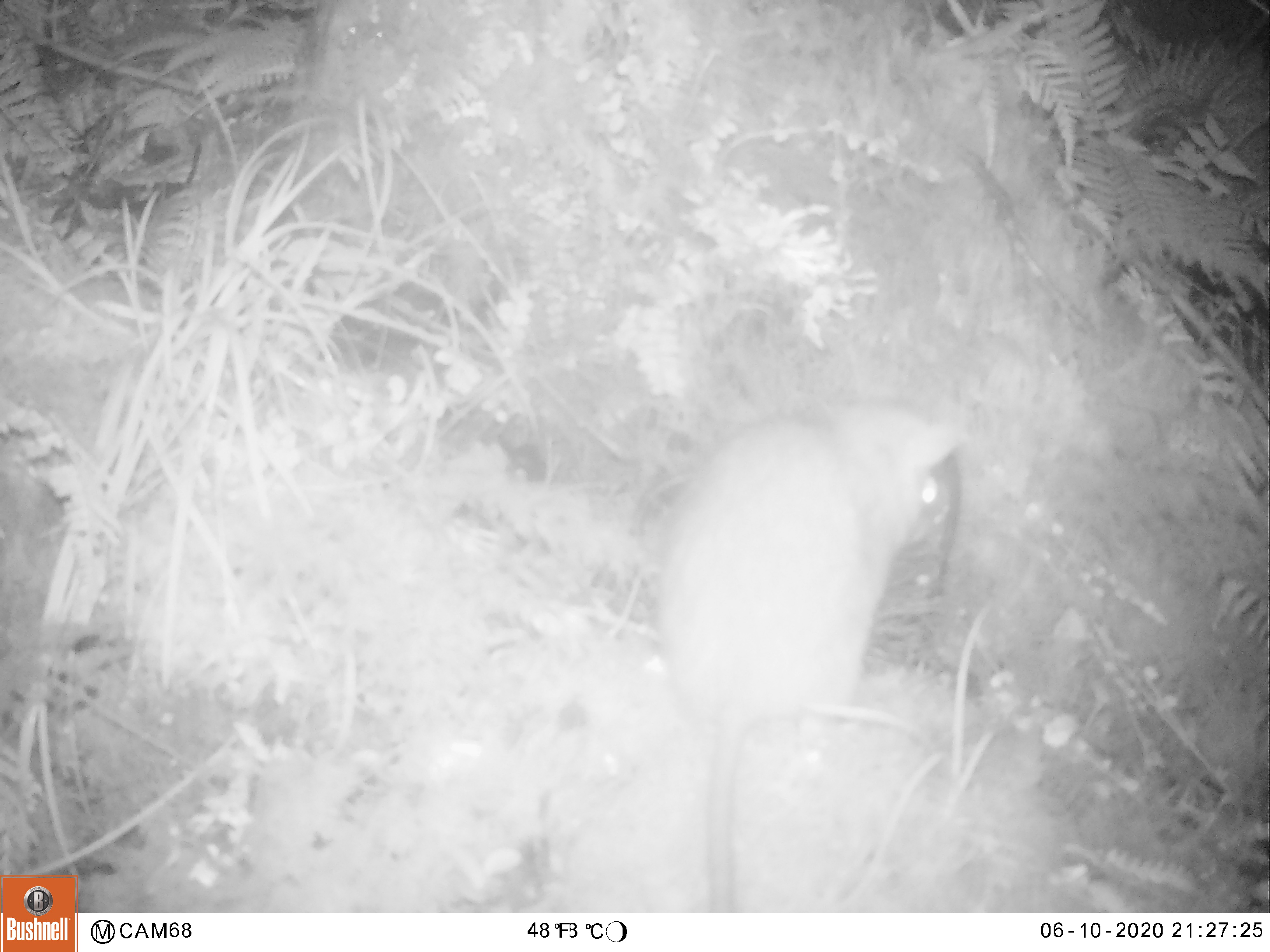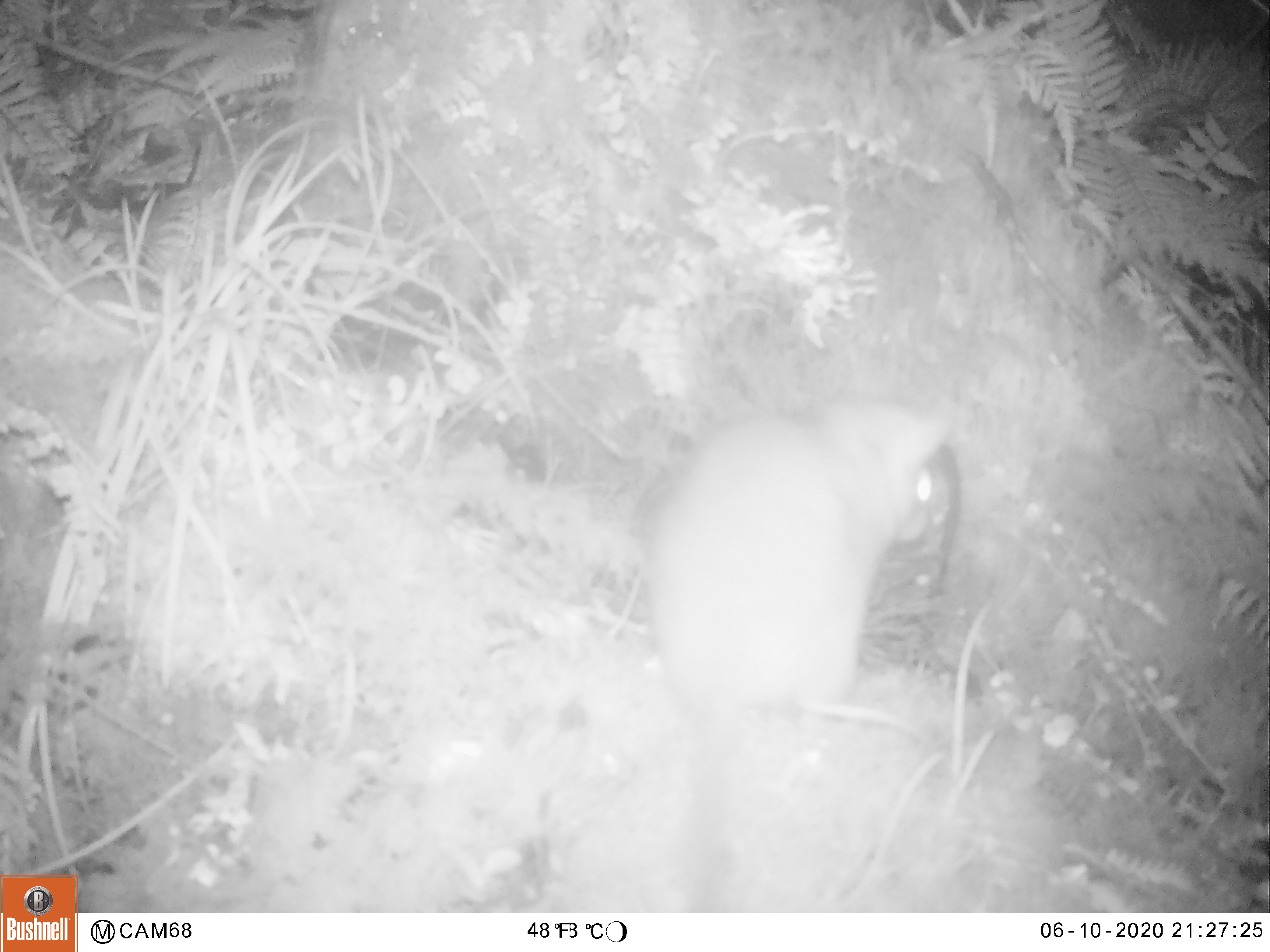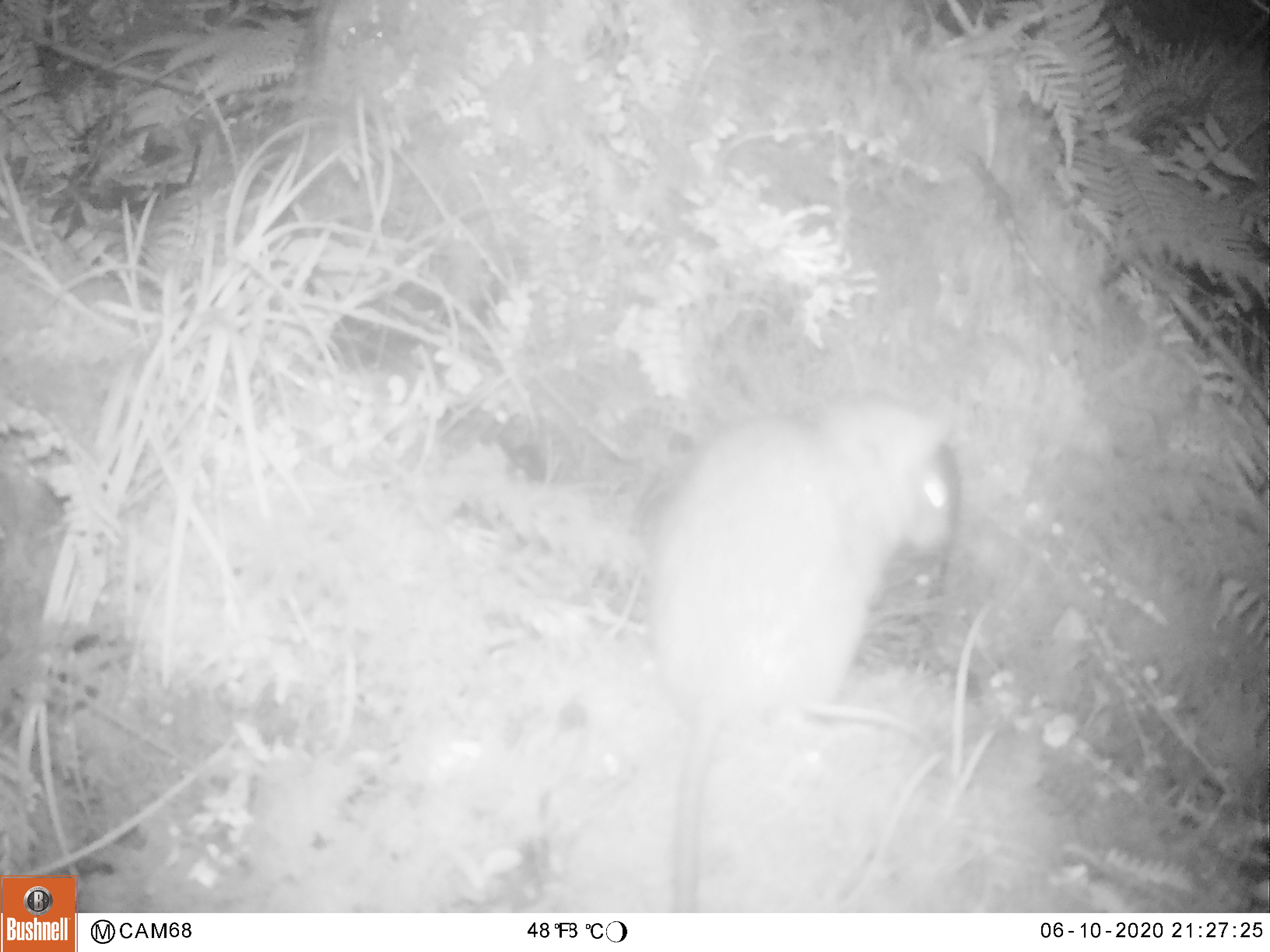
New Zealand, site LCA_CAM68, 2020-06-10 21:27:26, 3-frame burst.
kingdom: Animalia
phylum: Chordata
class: Mammalia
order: Rodentia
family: Muridae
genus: Rattus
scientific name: Rattus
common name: rat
Rat (Rattus).